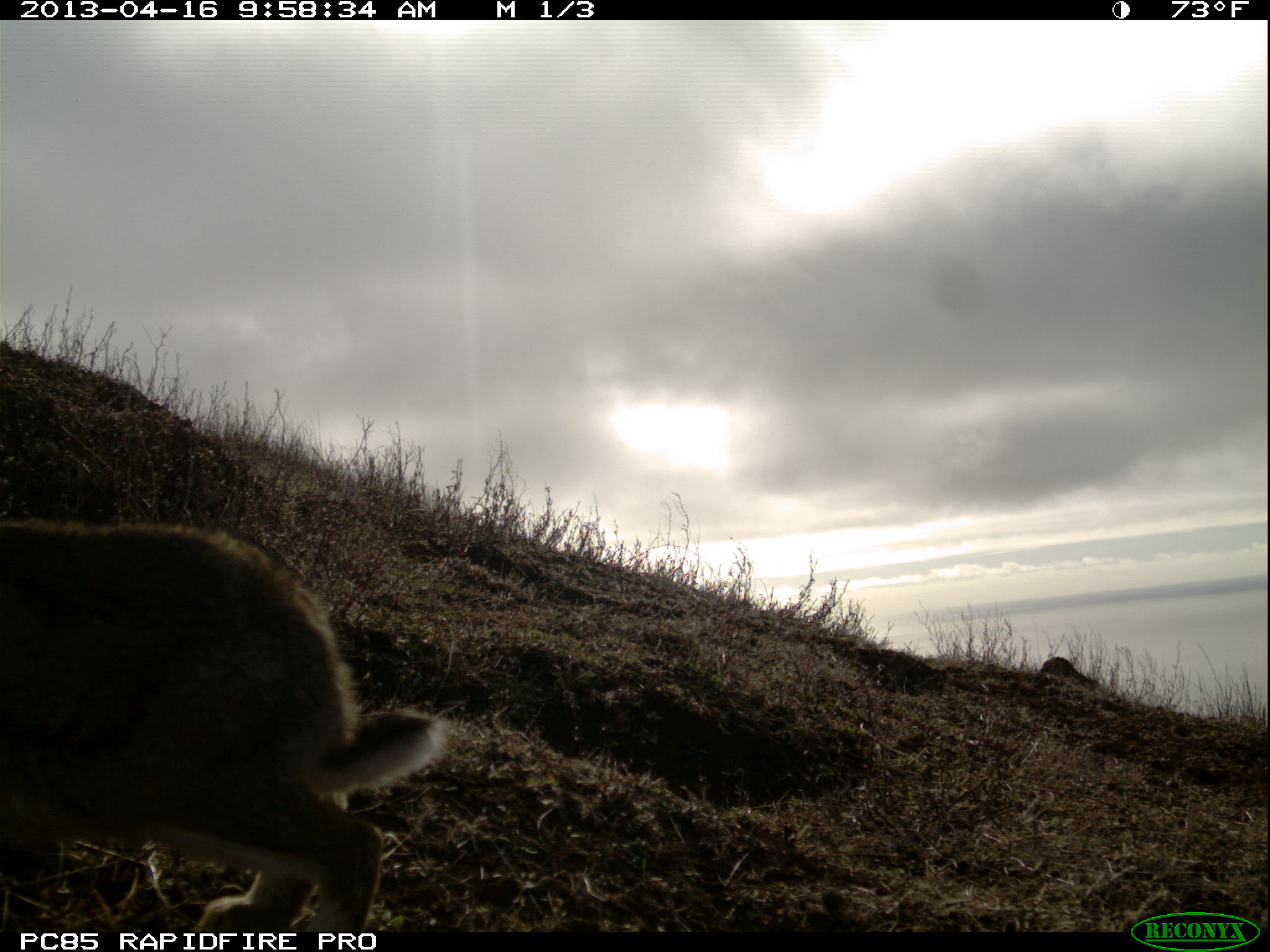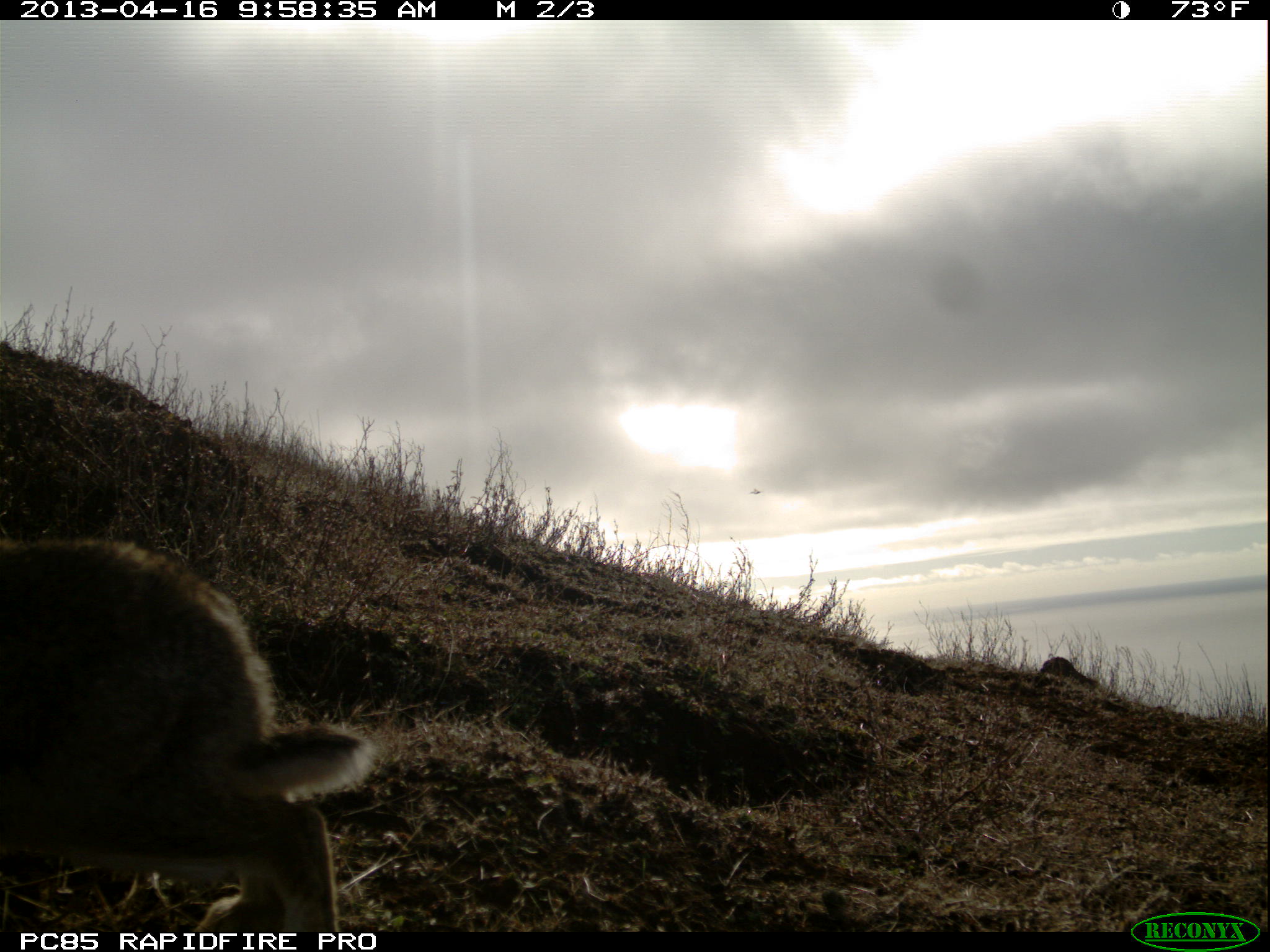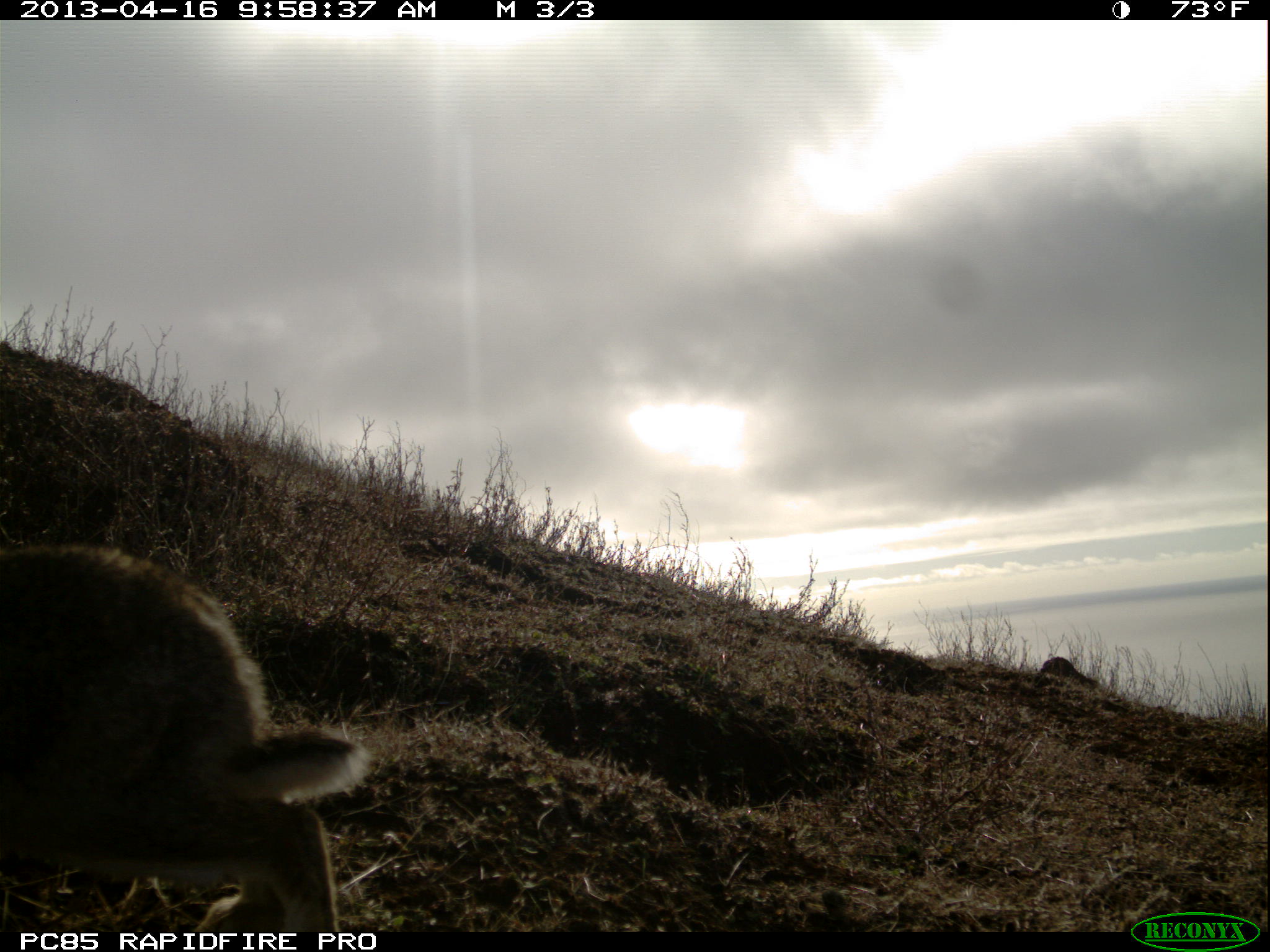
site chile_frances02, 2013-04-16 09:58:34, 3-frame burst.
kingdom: Animalia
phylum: Chordata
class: Mammalia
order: Lagomorpha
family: Leporidae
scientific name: Leporidae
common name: rabbits and hares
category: rabbit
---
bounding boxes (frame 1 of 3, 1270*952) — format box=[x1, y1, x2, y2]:
rabbit: box=[0, 514, 448, 930]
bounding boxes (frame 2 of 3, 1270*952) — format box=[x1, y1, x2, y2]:
rabbit: box=[0, 533, 378, 929]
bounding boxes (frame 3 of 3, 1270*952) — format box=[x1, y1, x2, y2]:
rabbit: box=[0, 540, 369, 928]